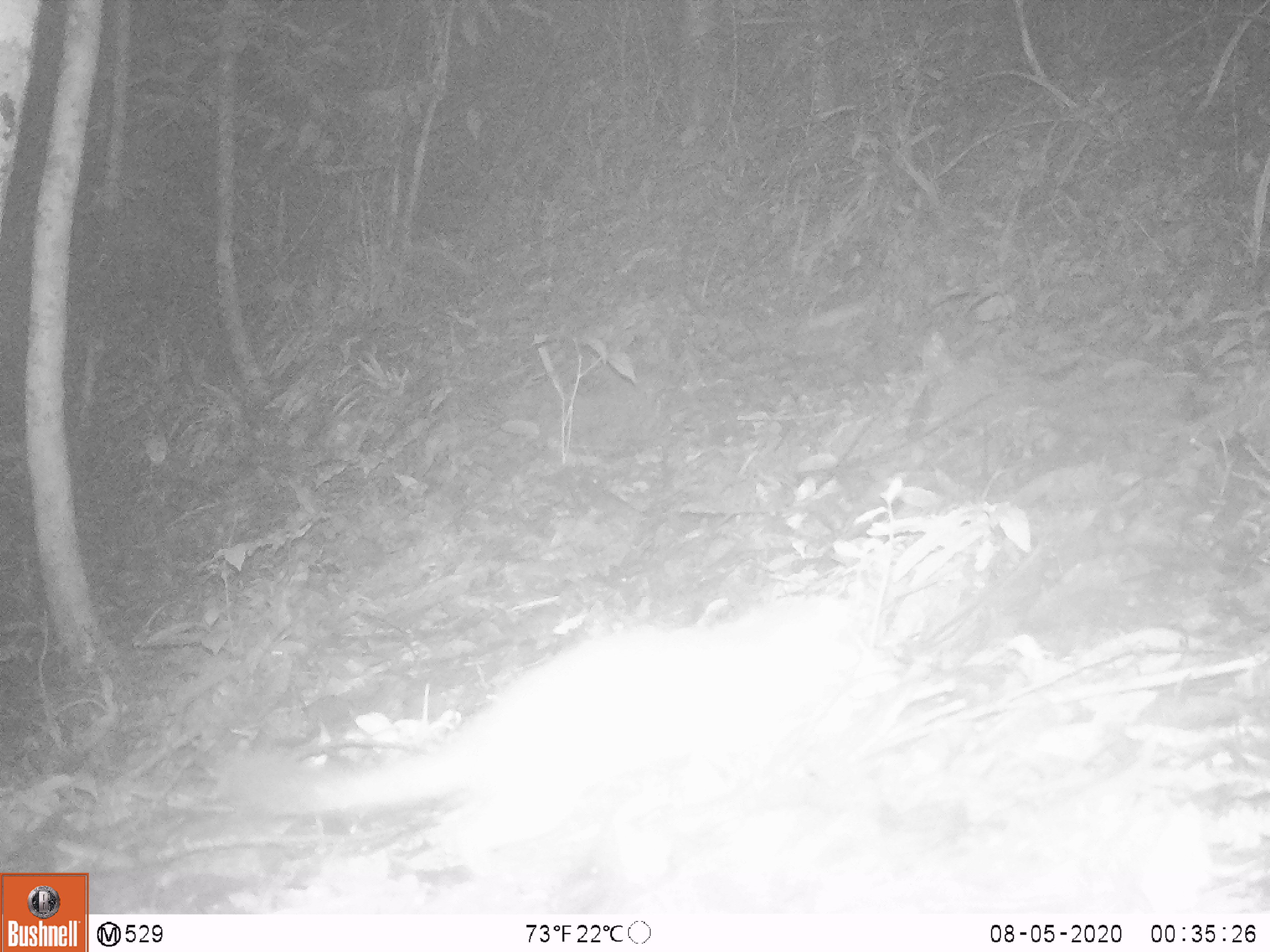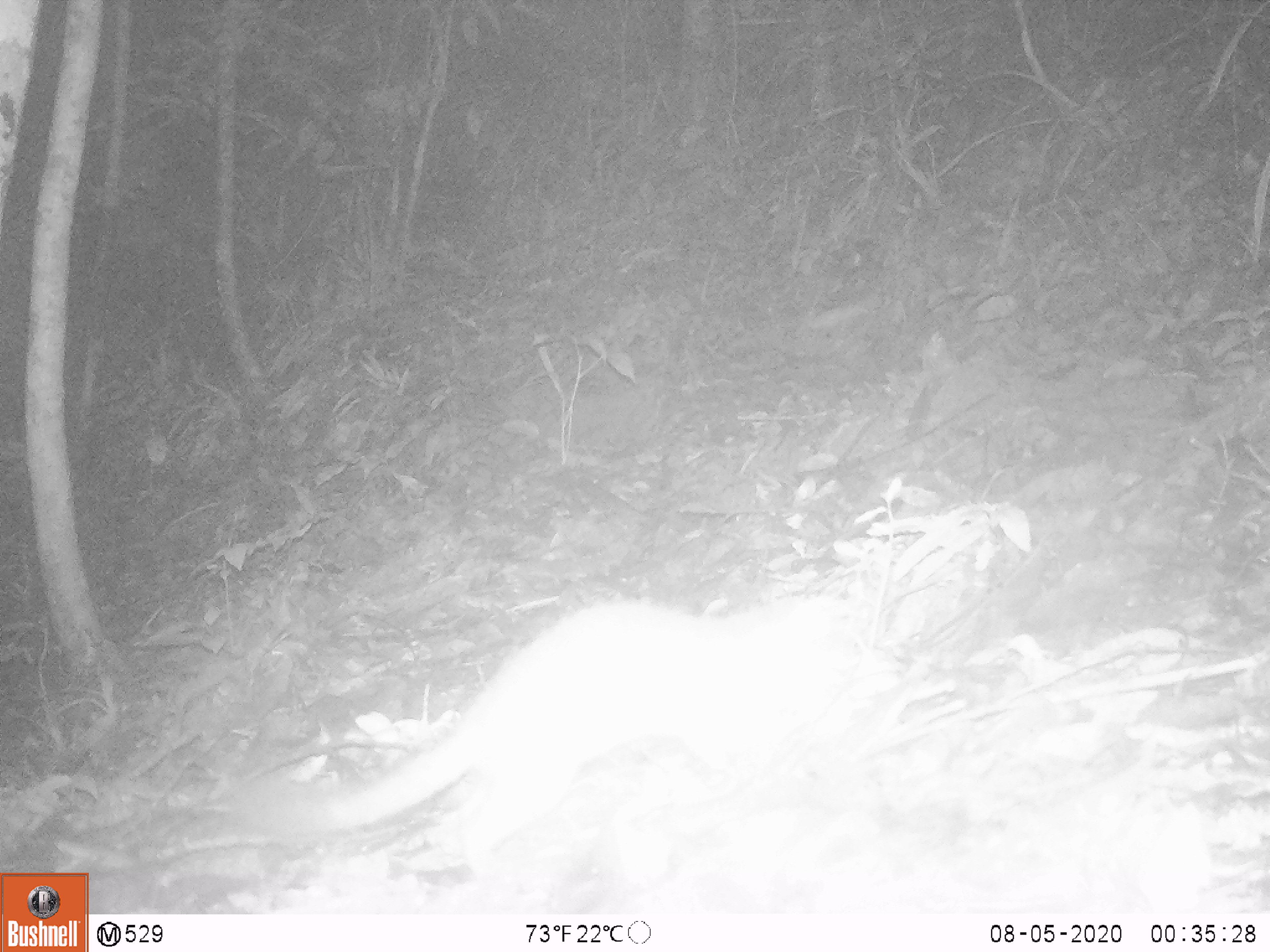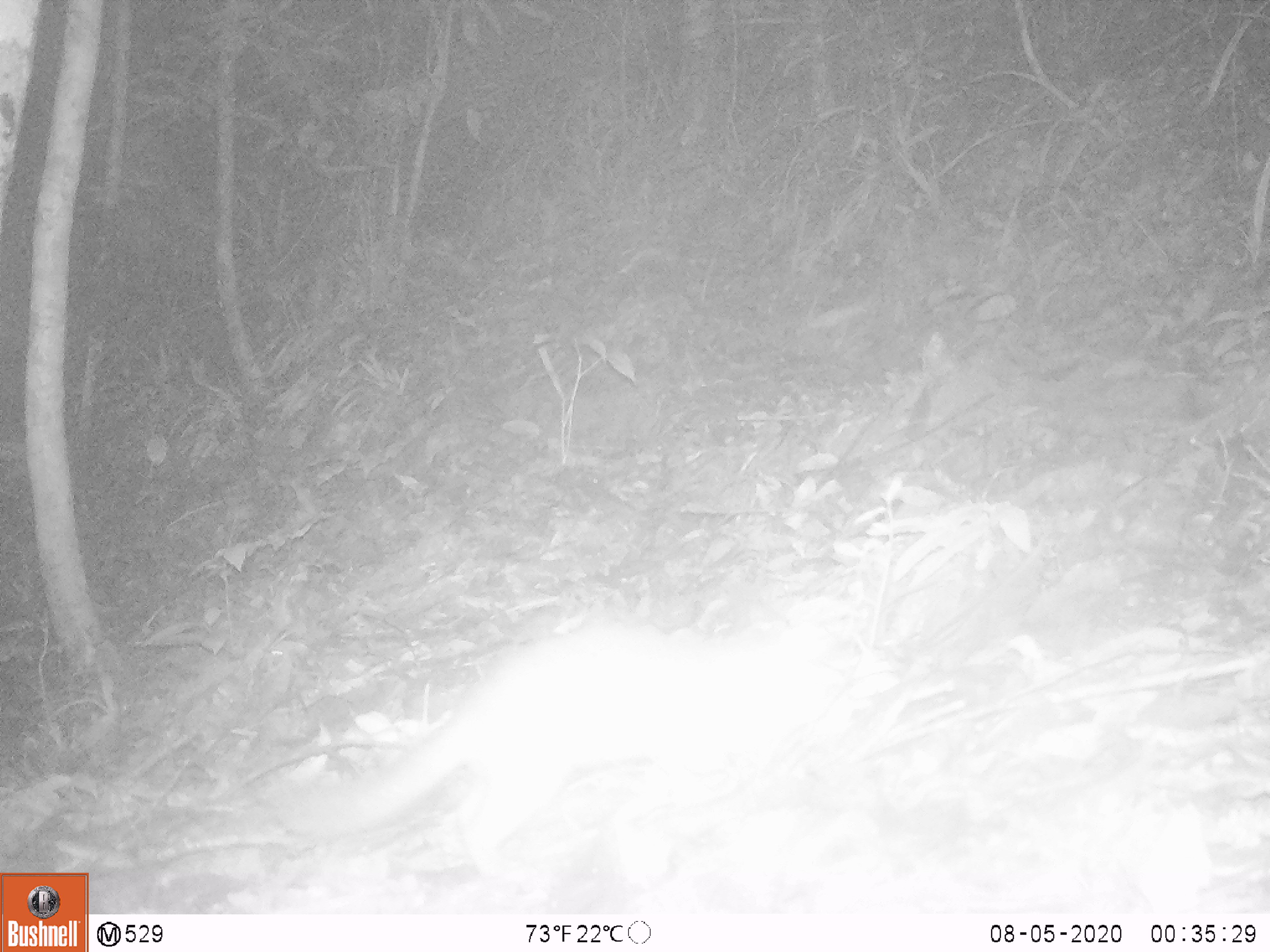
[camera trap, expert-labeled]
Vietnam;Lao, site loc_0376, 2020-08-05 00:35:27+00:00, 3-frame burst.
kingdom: Animalia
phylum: Chordata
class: Mammalia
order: Carnivora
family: Mustelidae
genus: Melogale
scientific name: Melogale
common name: ferret badger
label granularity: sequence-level